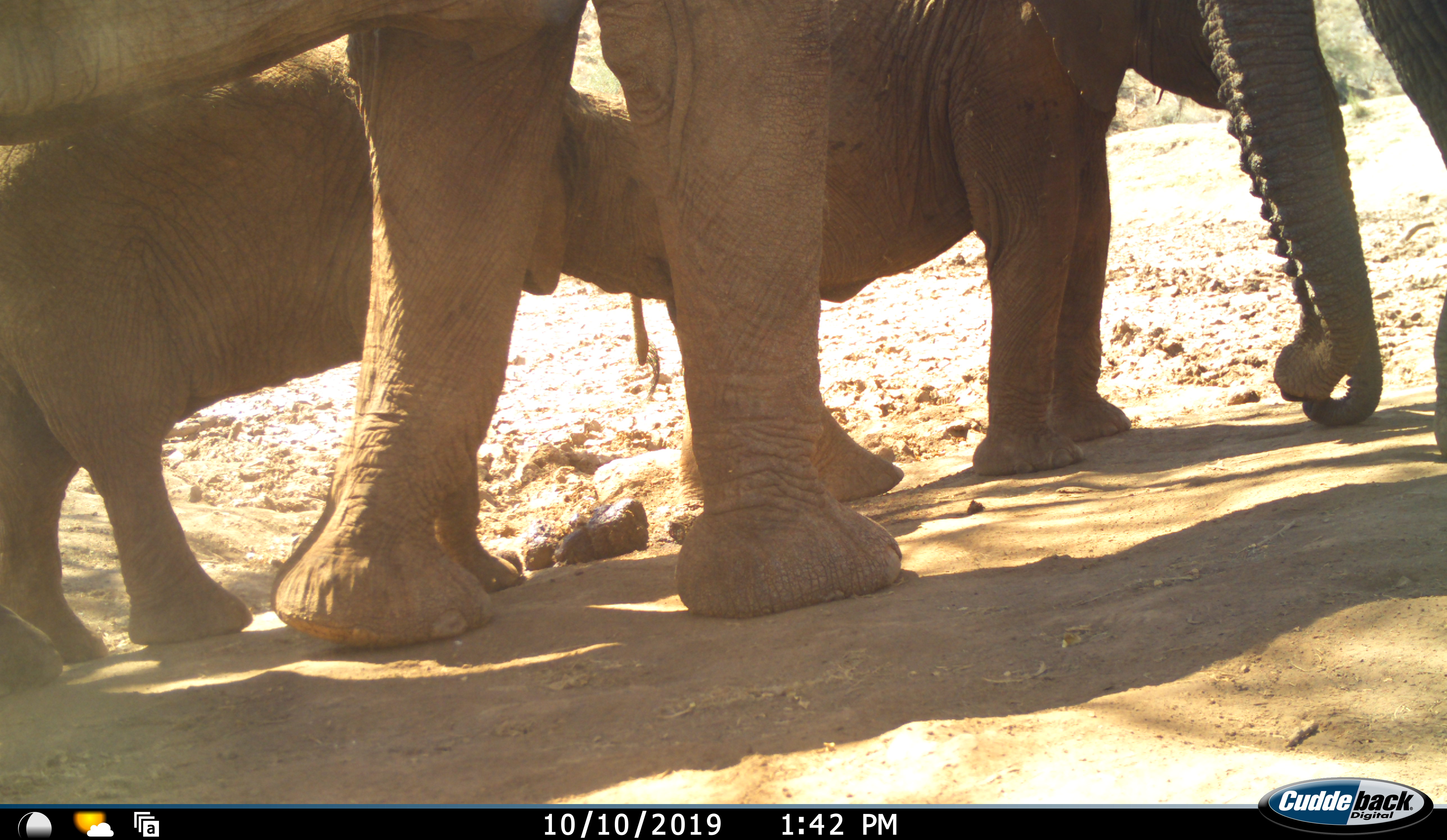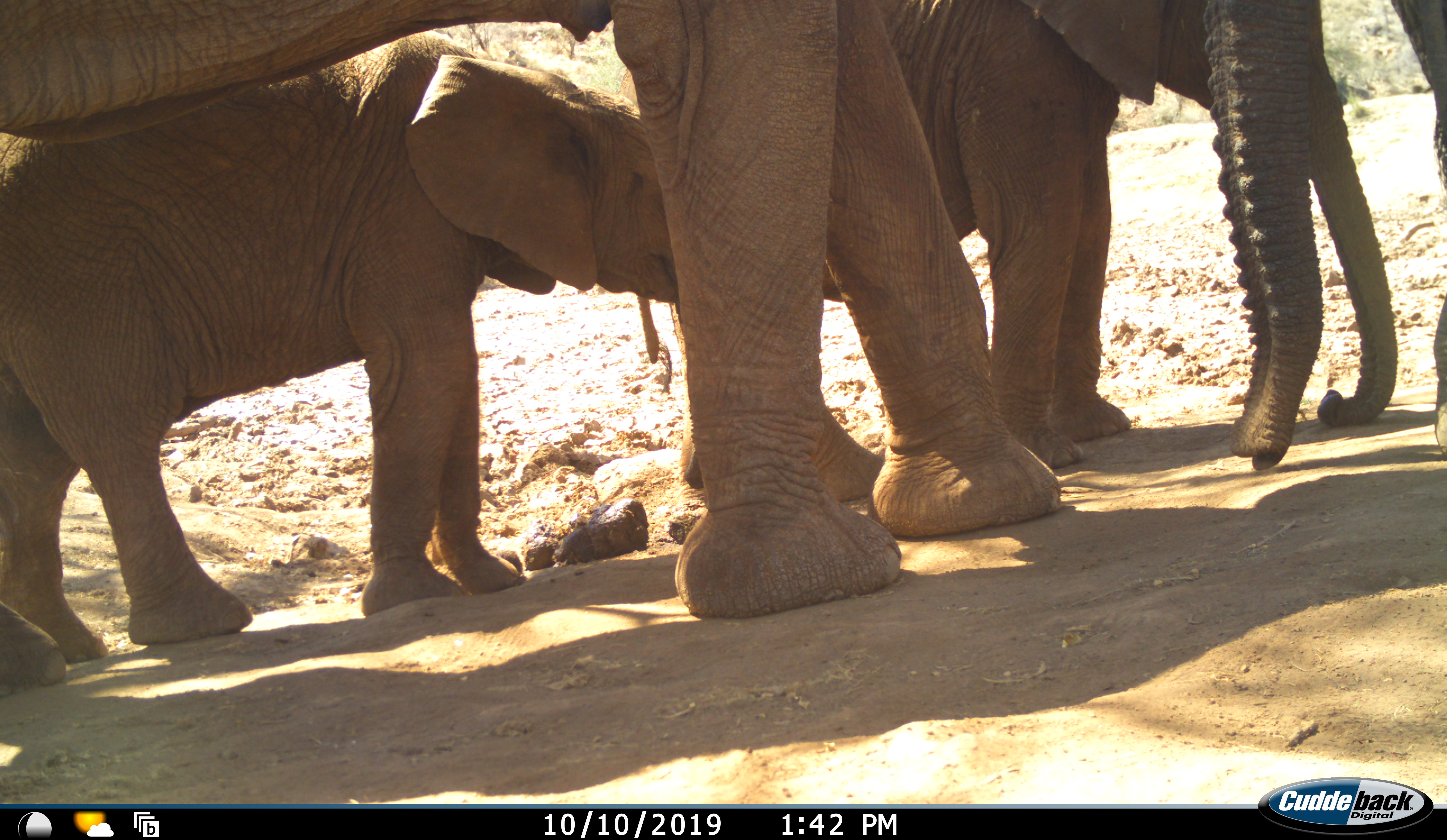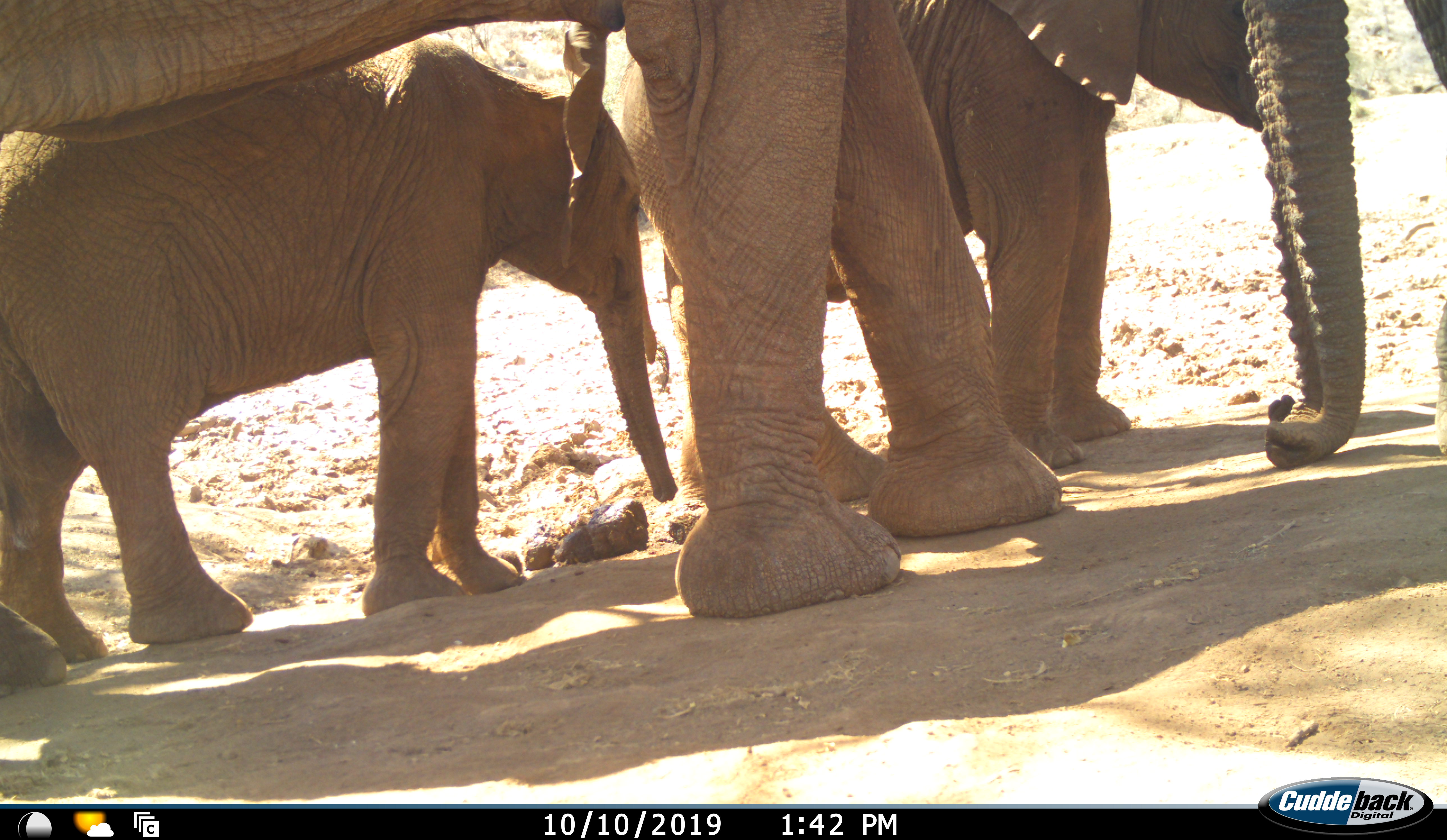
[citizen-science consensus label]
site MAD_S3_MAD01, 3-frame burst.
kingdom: Animalia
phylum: Chordata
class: Mammalia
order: Proboscidea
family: Elephantidae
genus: Loxodonta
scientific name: Loxodonta africana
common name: african bush elephant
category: elephant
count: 4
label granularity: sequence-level